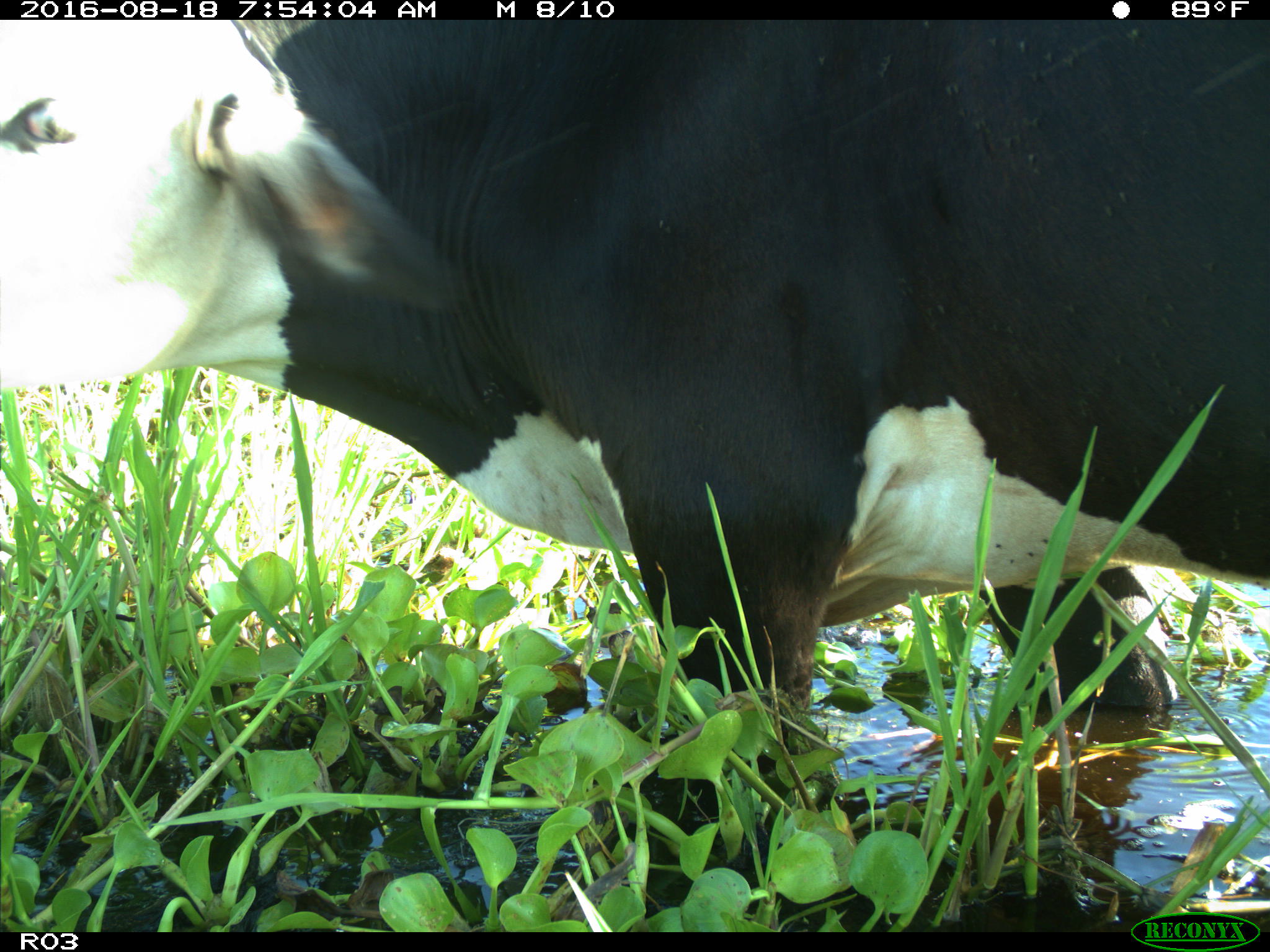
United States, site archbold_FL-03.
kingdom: Animalia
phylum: Chordata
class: Mammalia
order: Artiodactyla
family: Bovidae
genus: Bos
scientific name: Bos taurus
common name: domestic cow